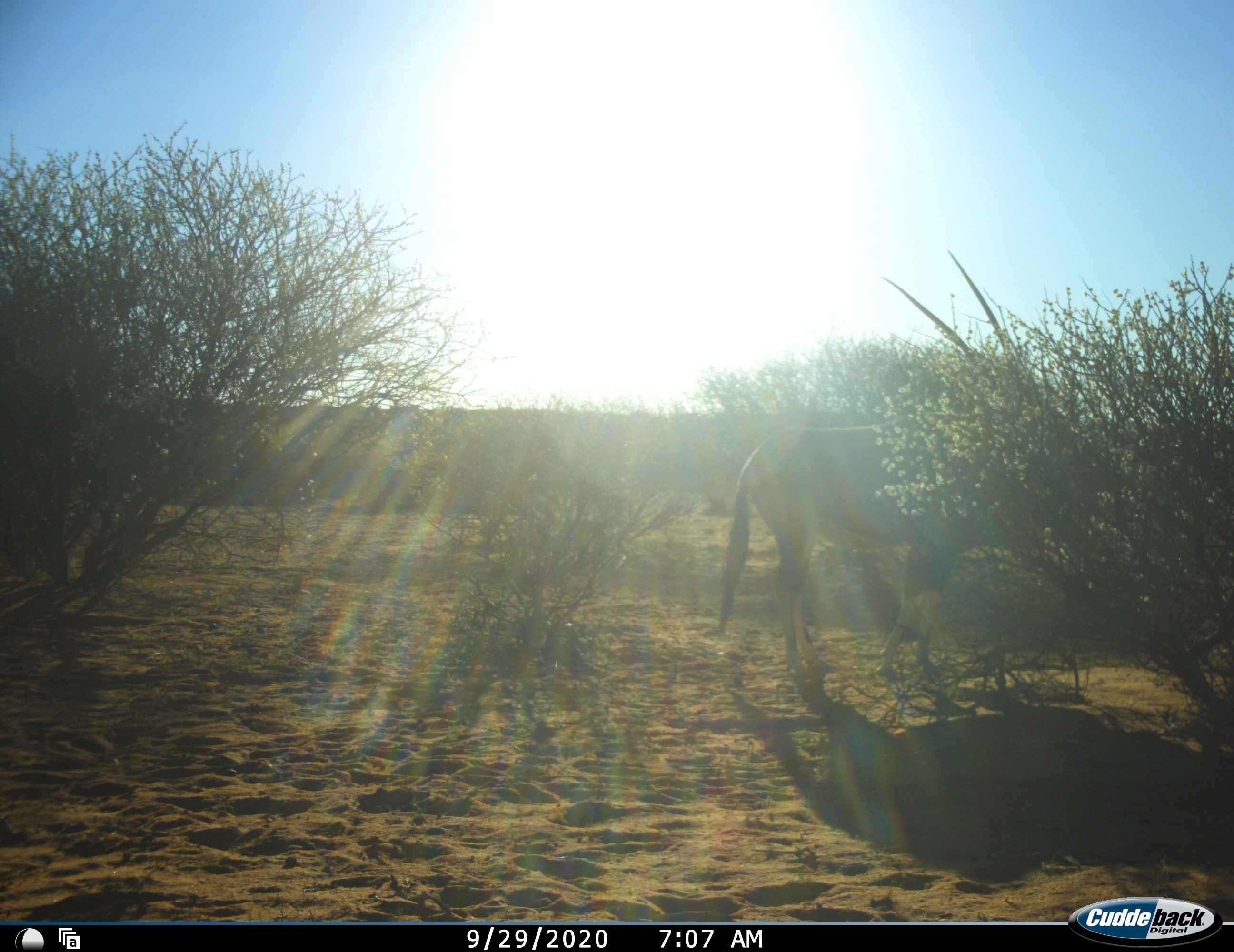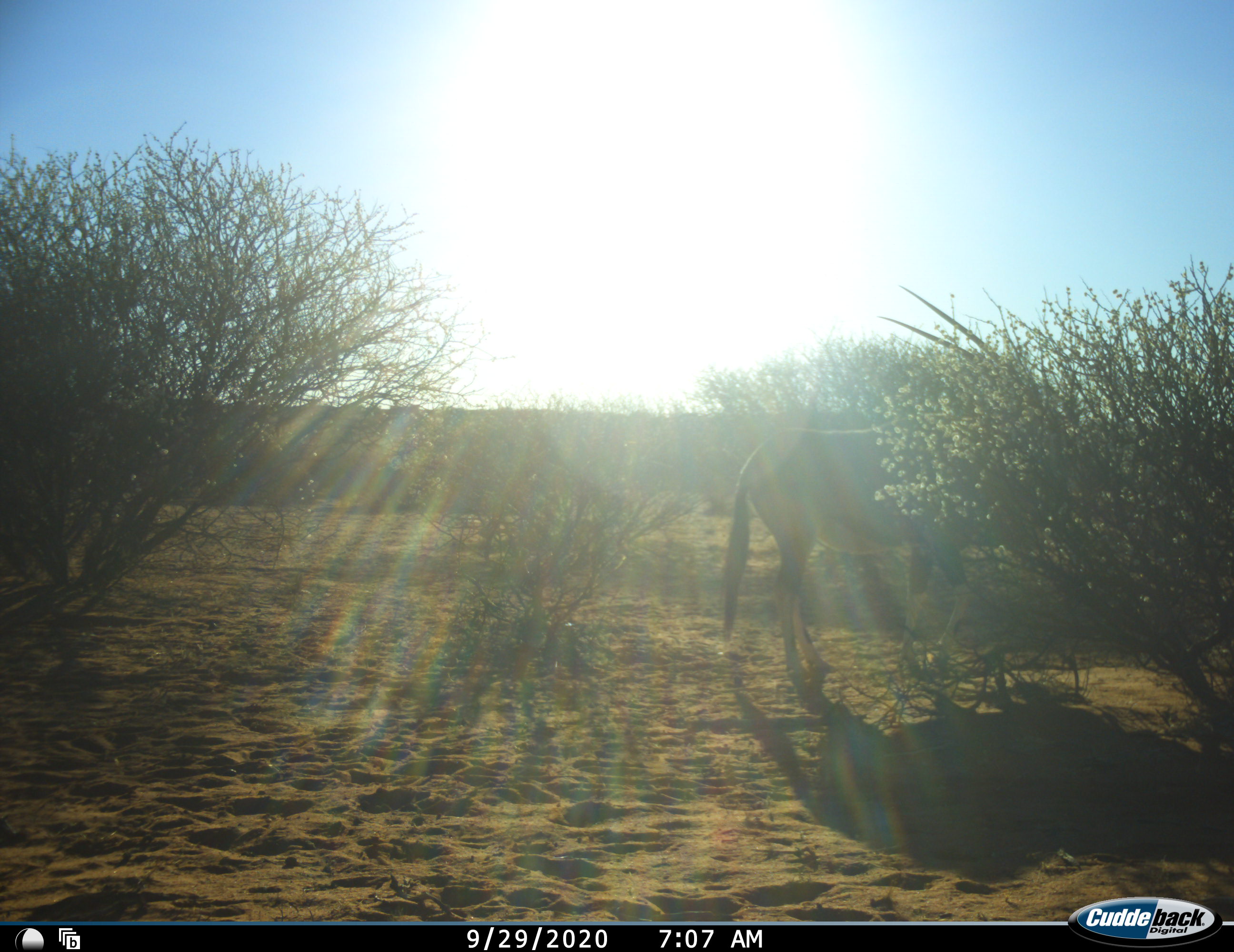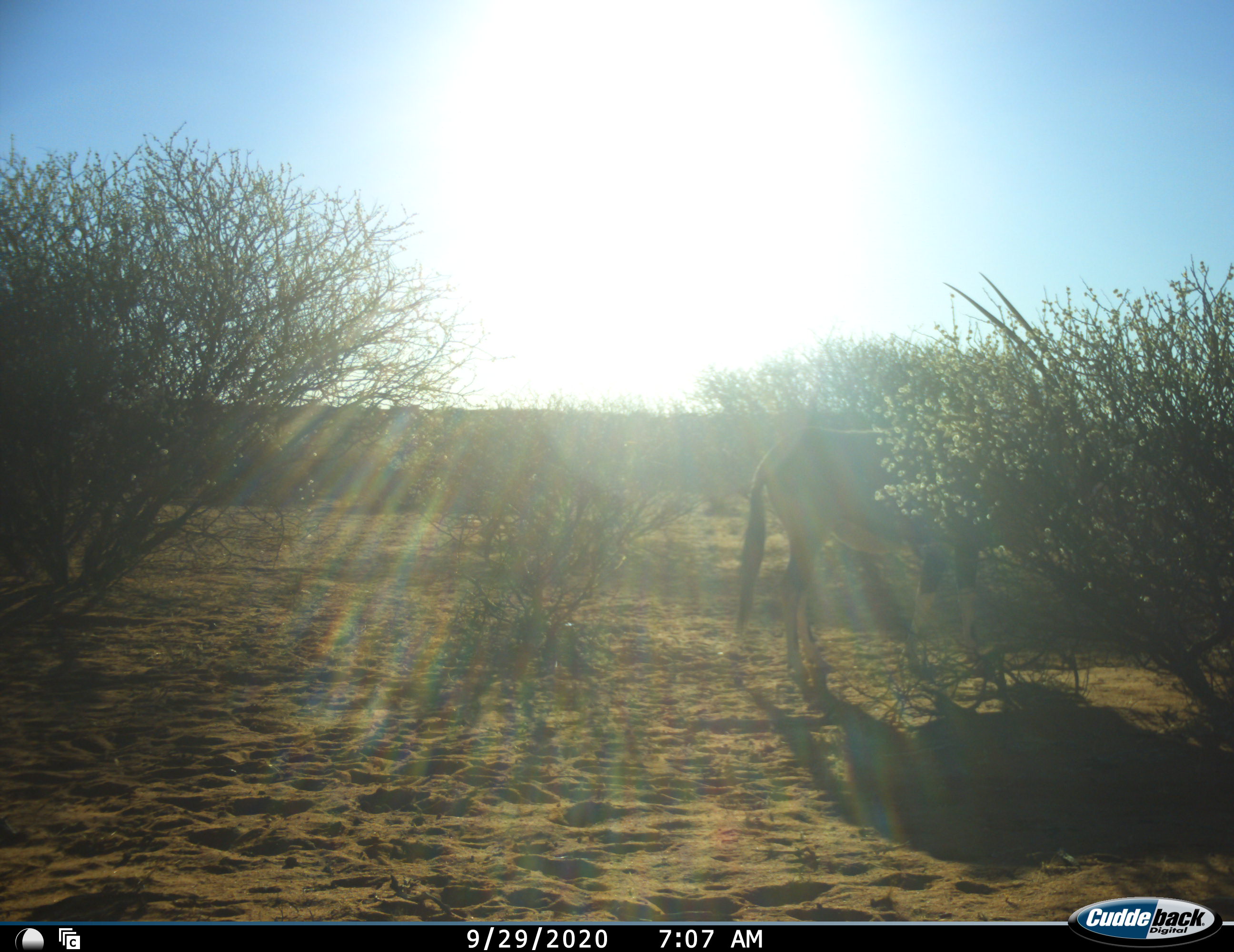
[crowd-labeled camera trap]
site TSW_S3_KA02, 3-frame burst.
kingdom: Animalia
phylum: Chordata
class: Mammalia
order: Artiodactyla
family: Bovidae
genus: Oryx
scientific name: Oryx gazella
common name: gemsbok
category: oryx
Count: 1.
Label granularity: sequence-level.